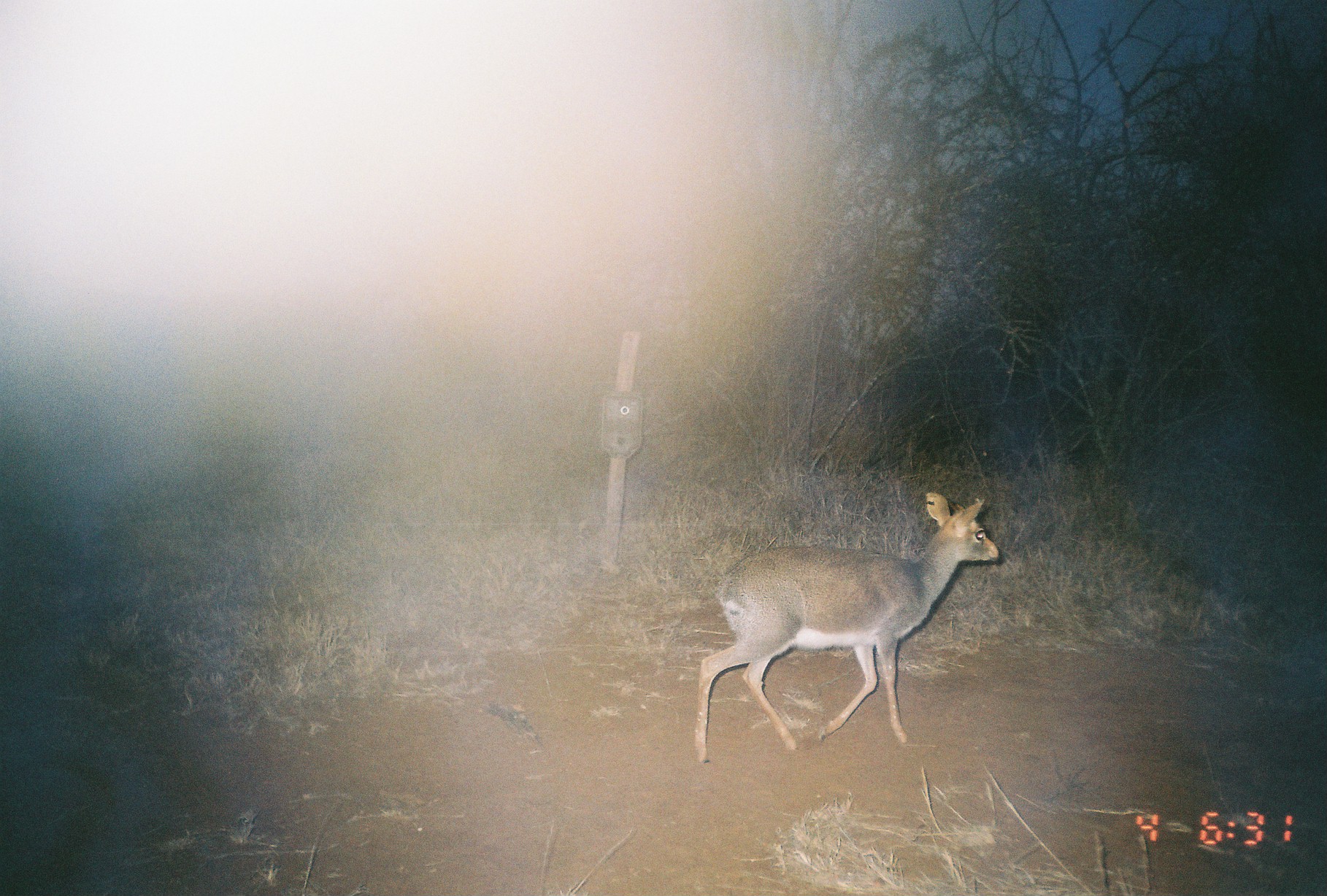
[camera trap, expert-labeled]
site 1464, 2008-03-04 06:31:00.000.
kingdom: Animalia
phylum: Chordata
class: Mammalia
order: Artiodactyla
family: Bovidae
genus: Madoqua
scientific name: Madoqua guentheri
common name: günther's dik-dik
Madoqua guentheri (günther's dik-dik), count 1.